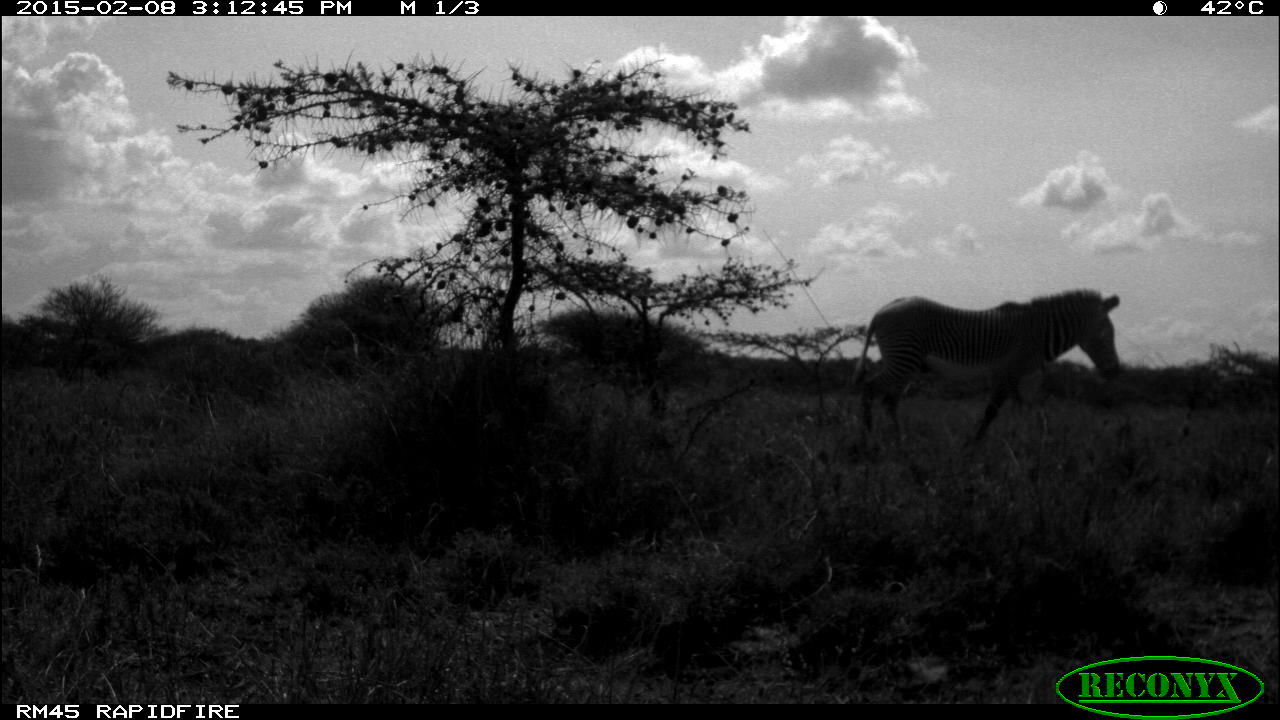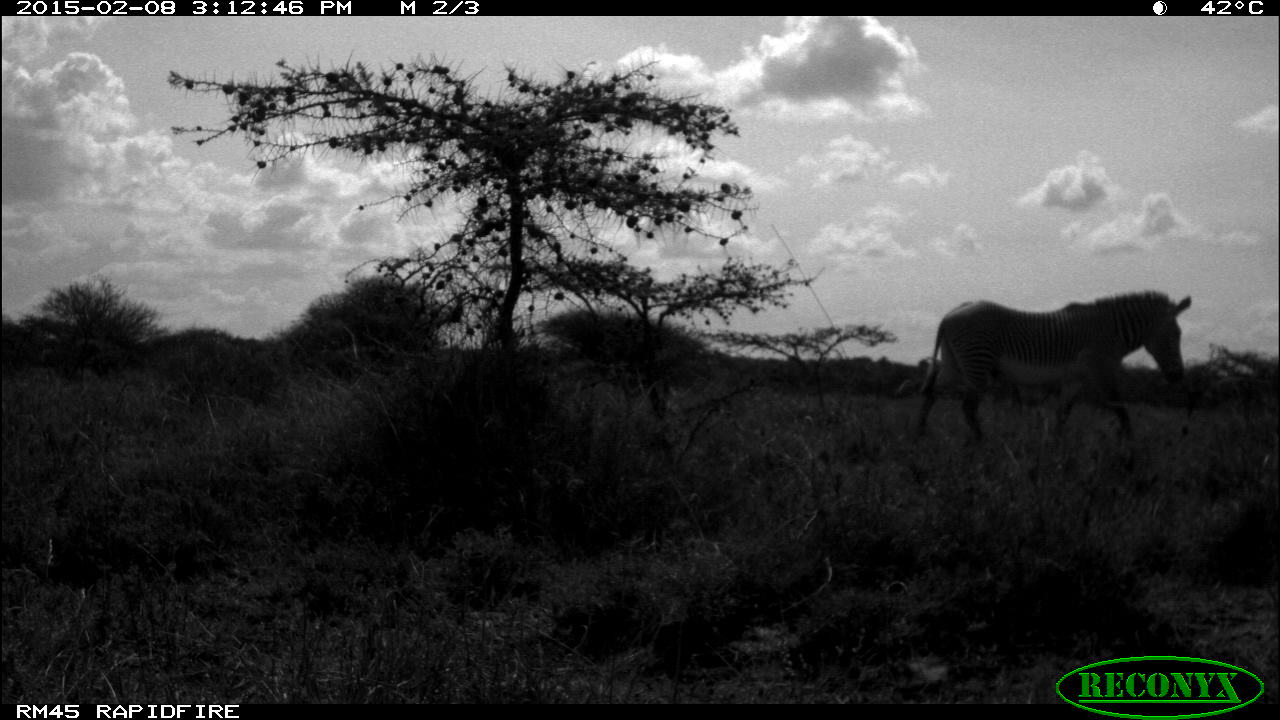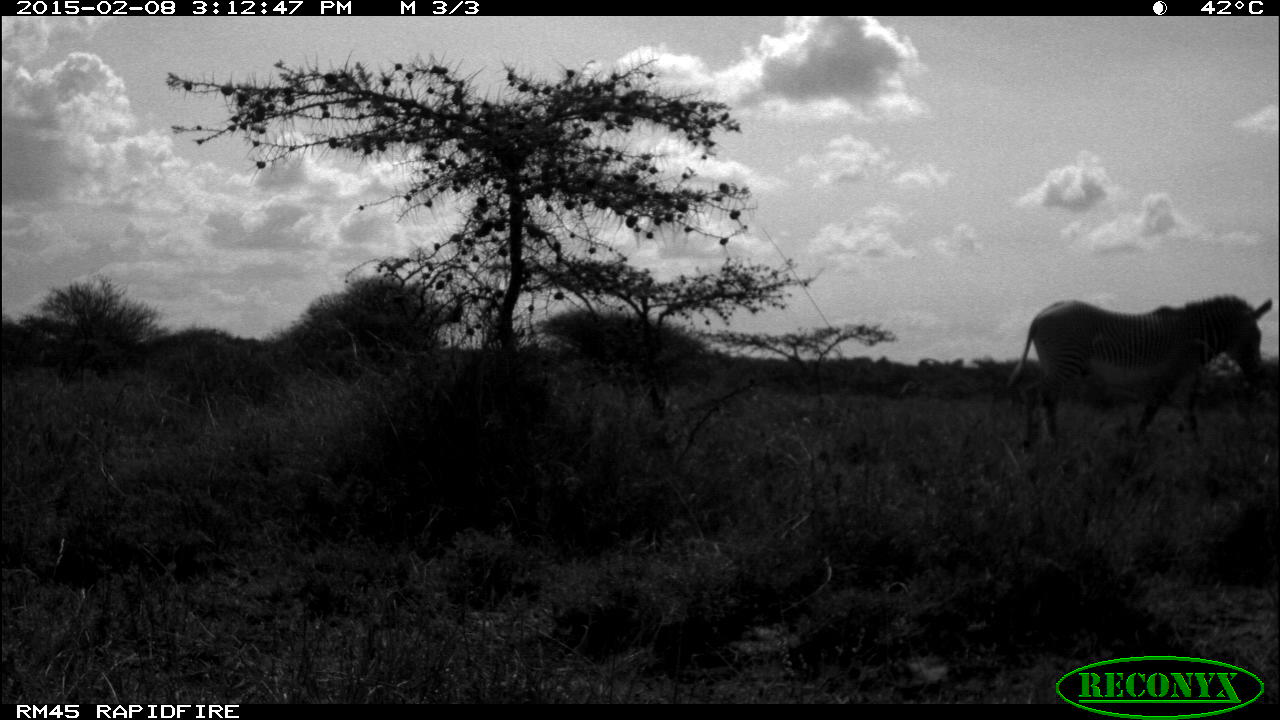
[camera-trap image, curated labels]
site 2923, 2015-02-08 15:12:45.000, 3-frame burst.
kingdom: Animalia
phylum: Chordata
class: Mammalia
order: Perissodactyla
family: Equidae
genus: Equus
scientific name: Equus grevyi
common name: grévy's zebra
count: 2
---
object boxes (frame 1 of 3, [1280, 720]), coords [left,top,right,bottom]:
equus grevyi: [856,286,1123,470]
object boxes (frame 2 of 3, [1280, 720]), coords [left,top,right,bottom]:
equus grevyi: [913,290,1192,446]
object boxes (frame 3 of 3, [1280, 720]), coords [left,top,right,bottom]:
equus grevyi: [1007,295,1273,455]